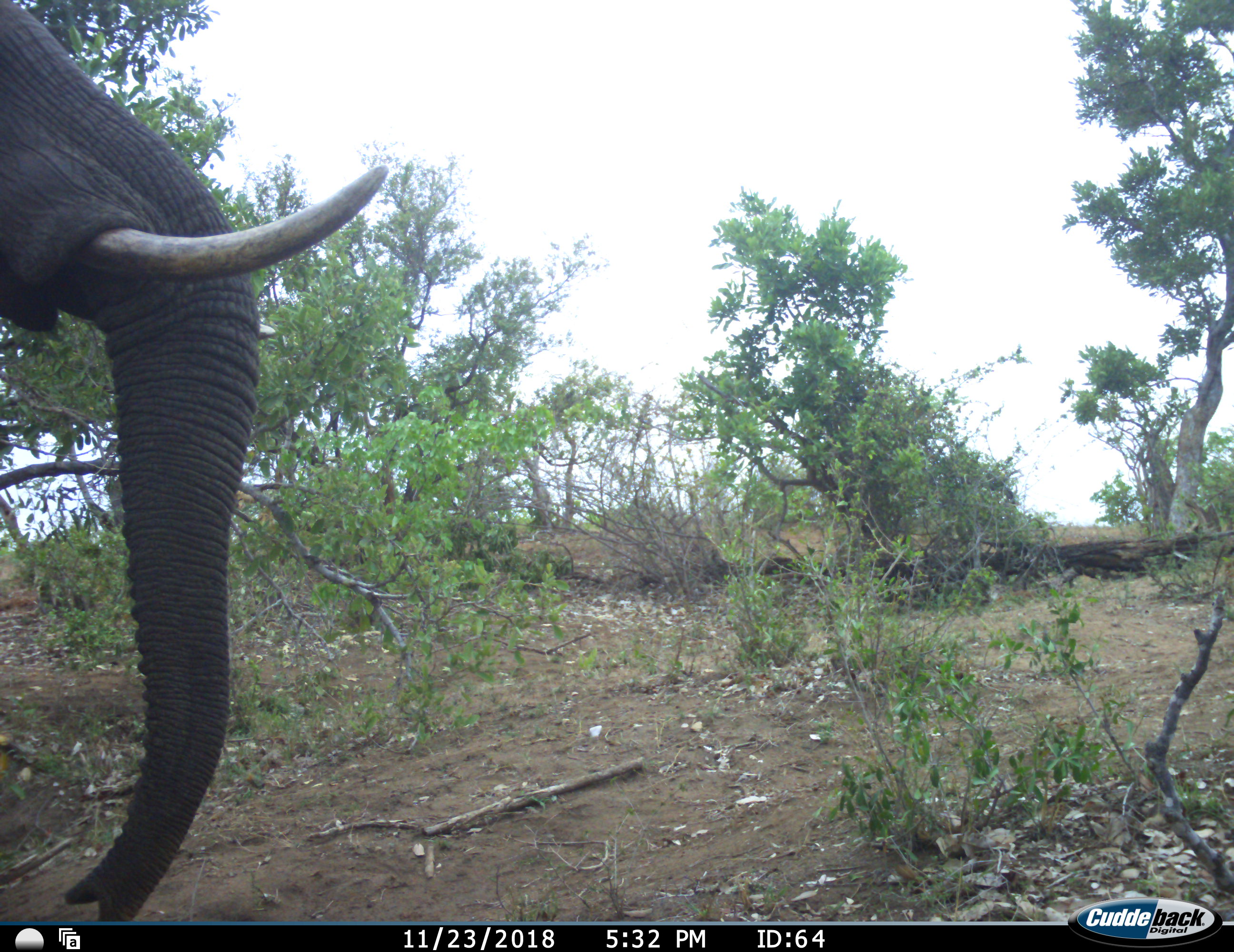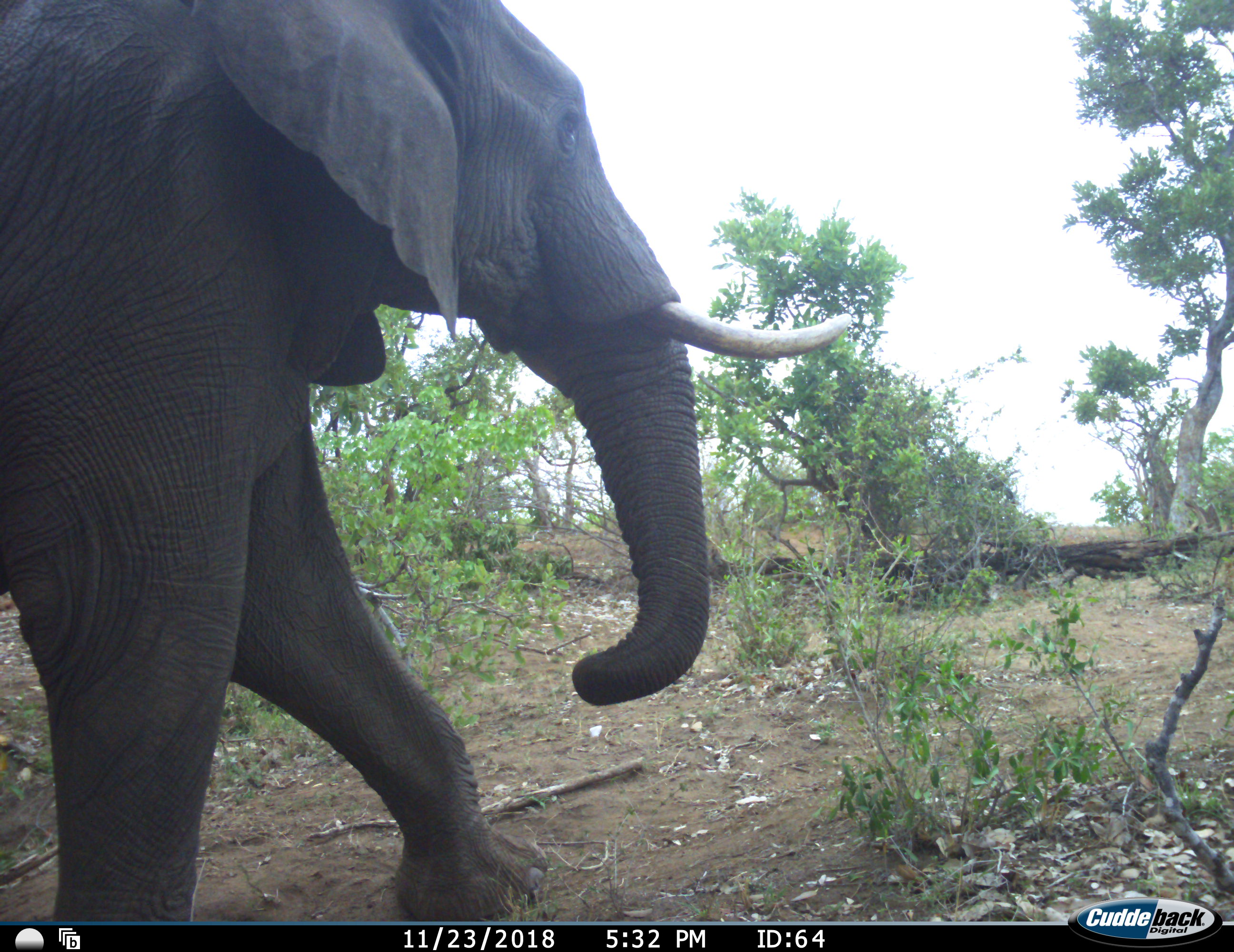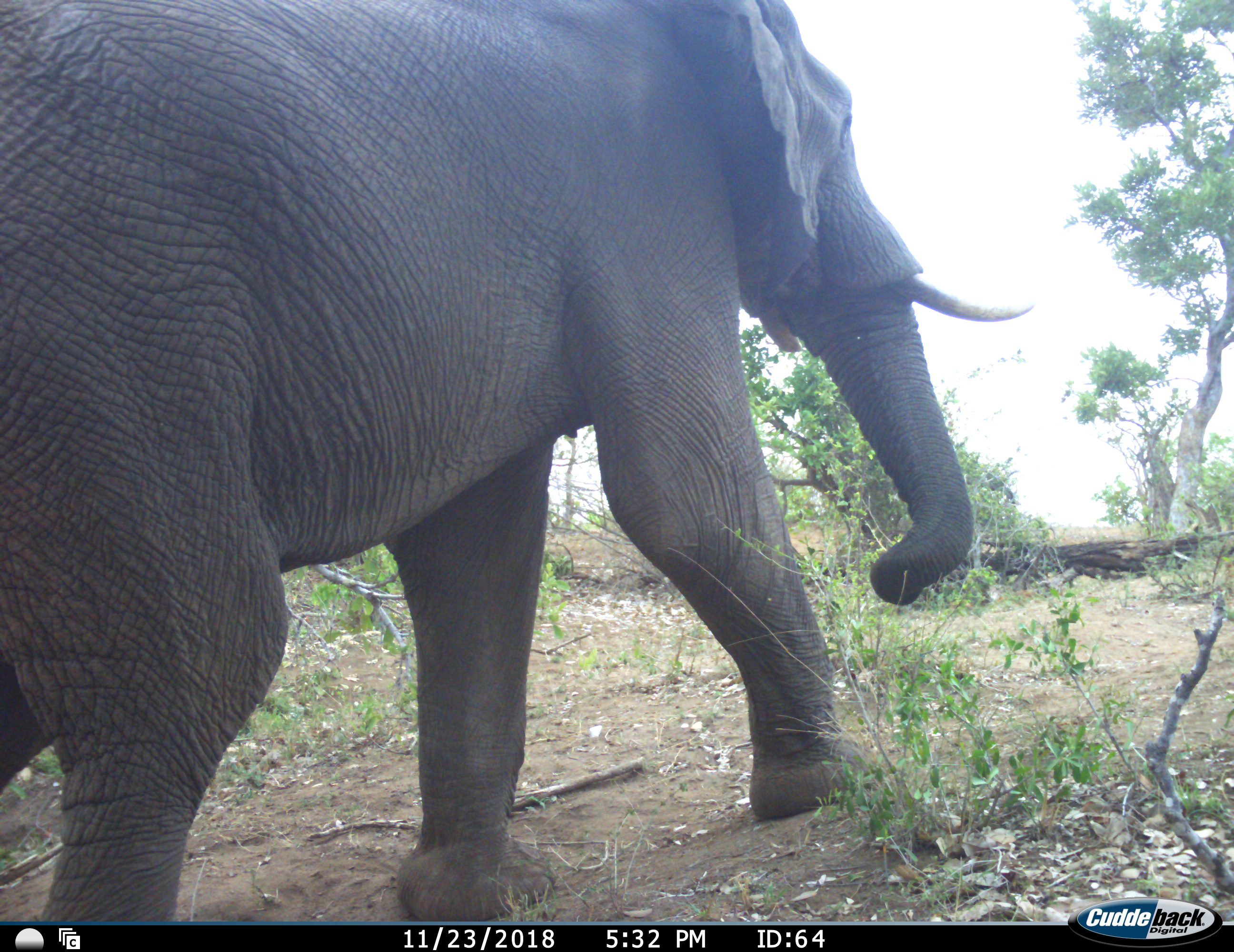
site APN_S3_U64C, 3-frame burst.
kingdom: Animalia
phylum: Chordata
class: Mammalia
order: Proboscidea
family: Elephantidae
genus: Loxodonta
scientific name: Loxodonta africana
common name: african bush elephant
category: elephant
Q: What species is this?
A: Elephant (african bush elephant) (Loxodonta africana).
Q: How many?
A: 1.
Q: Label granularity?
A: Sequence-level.